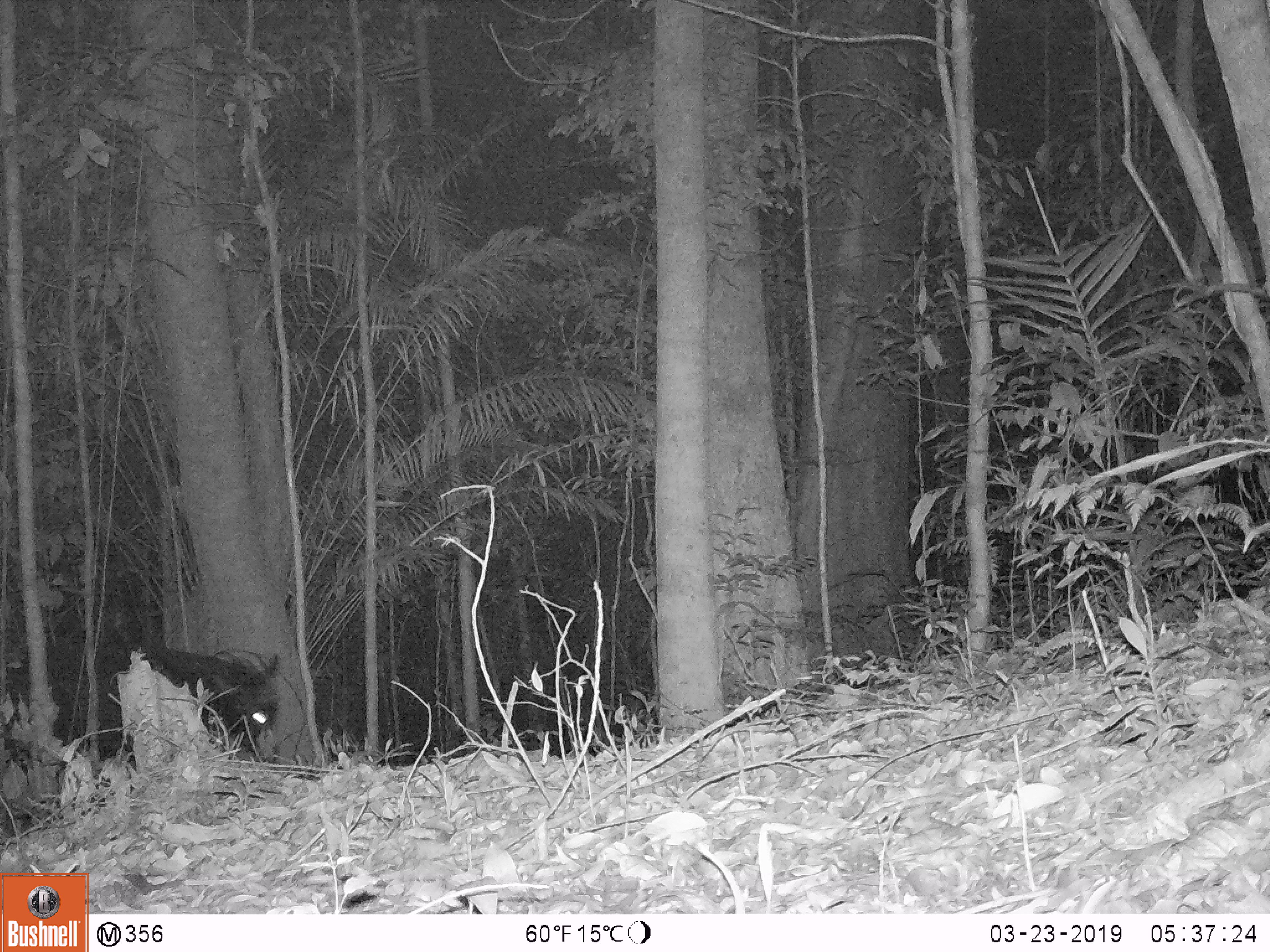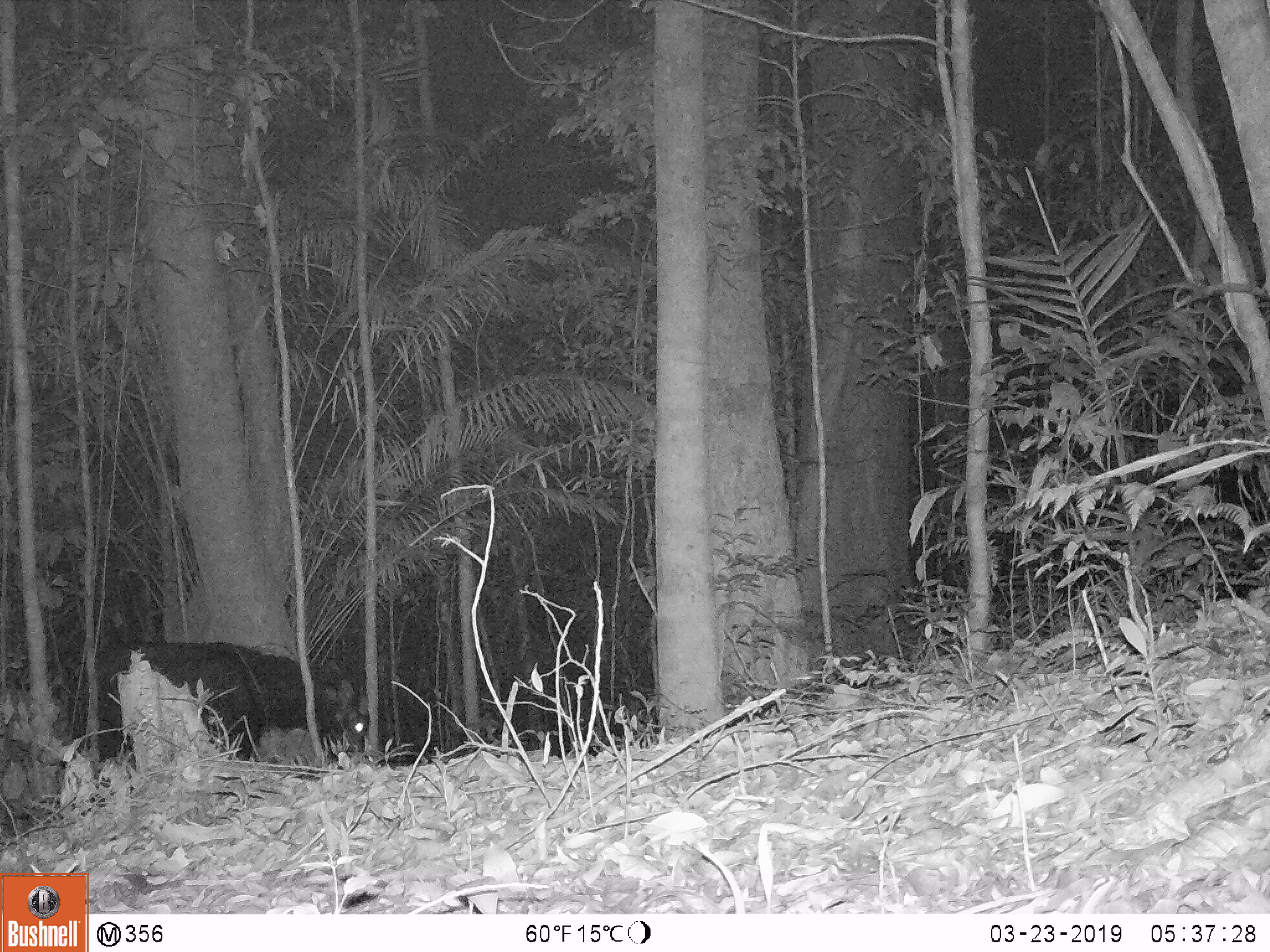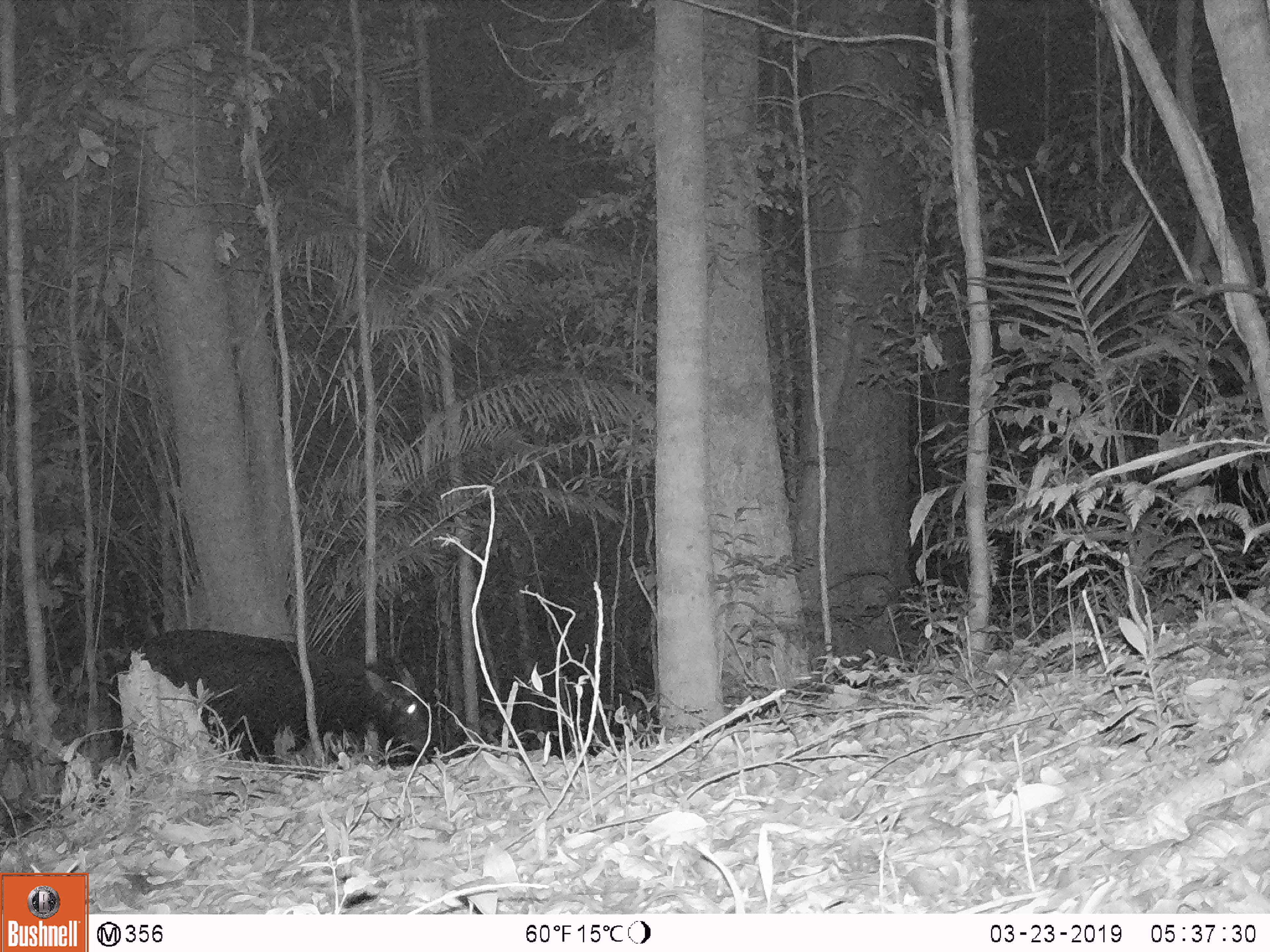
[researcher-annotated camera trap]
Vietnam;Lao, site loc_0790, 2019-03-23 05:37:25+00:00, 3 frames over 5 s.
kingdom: Animalia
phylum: Chordata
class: Mammalia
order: Artiodactyla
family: Bovidae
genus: Capricornis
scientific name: Capricornis sumatraensis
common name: chinese serow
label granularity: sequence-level